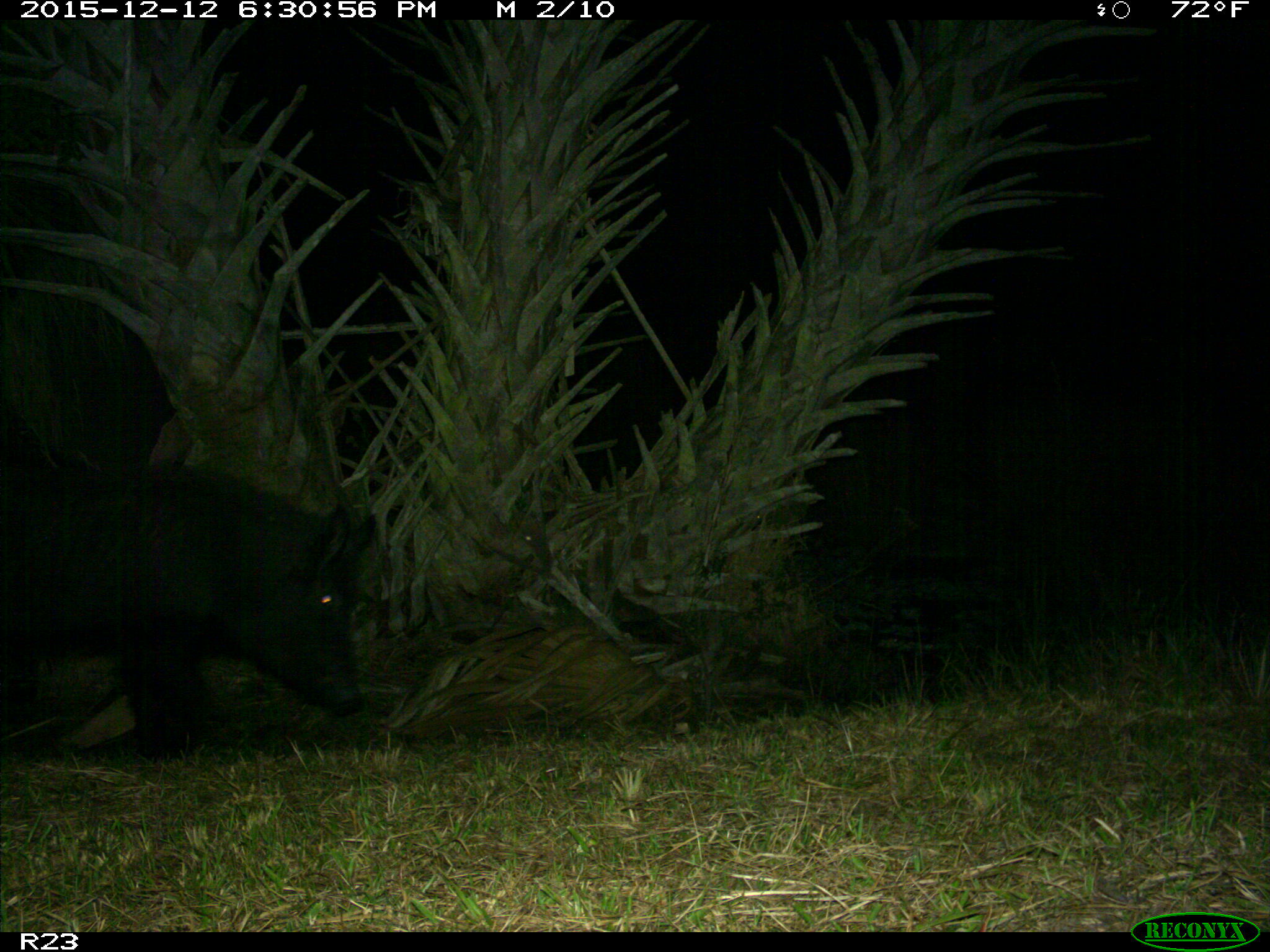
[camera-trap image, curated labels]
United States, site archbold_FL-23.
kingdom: Animalia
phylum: Chordata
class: Mammalia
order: Artiodactyla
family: Suidae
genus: Sus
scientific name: Sus scrofa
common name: wild boar